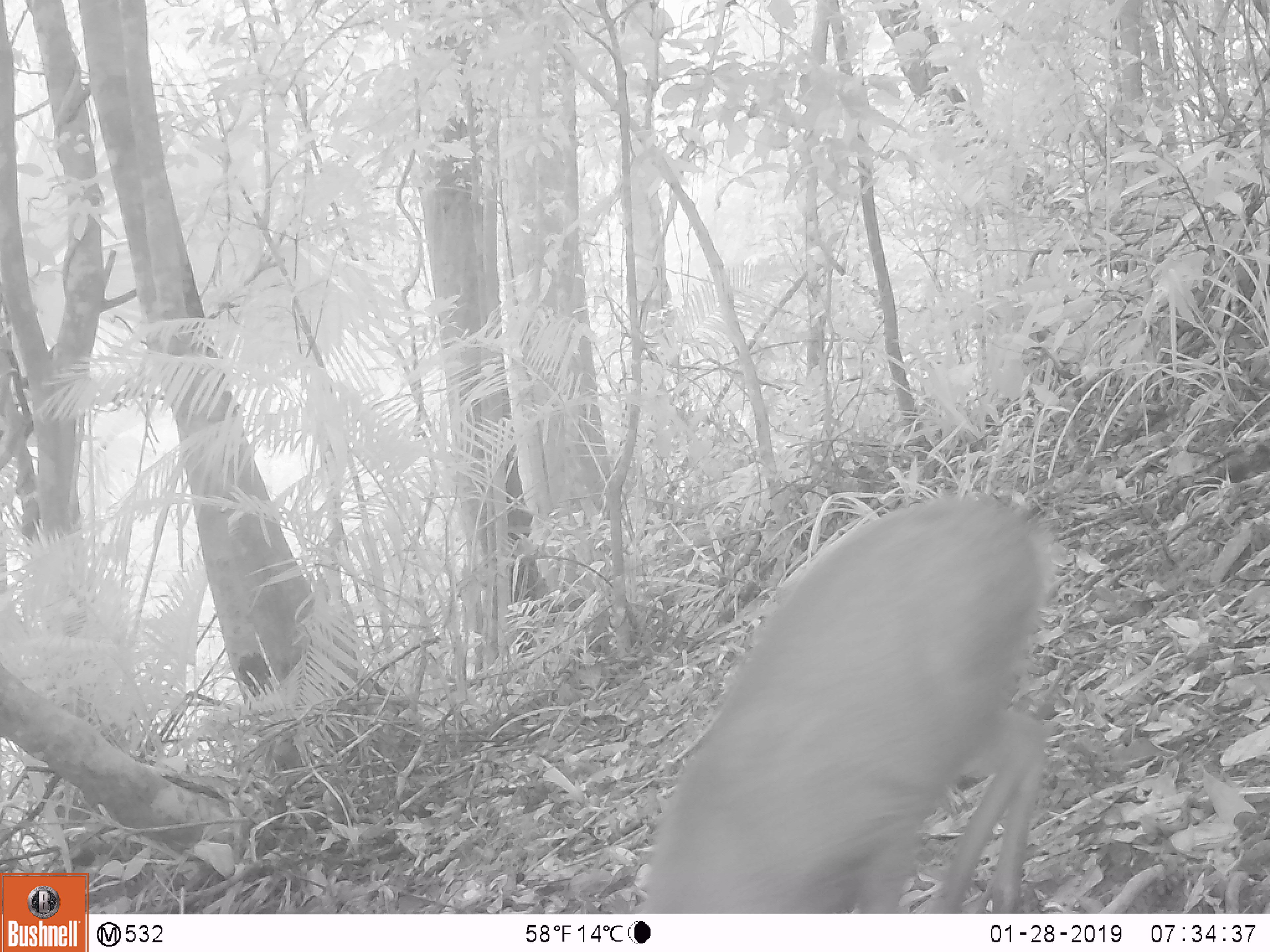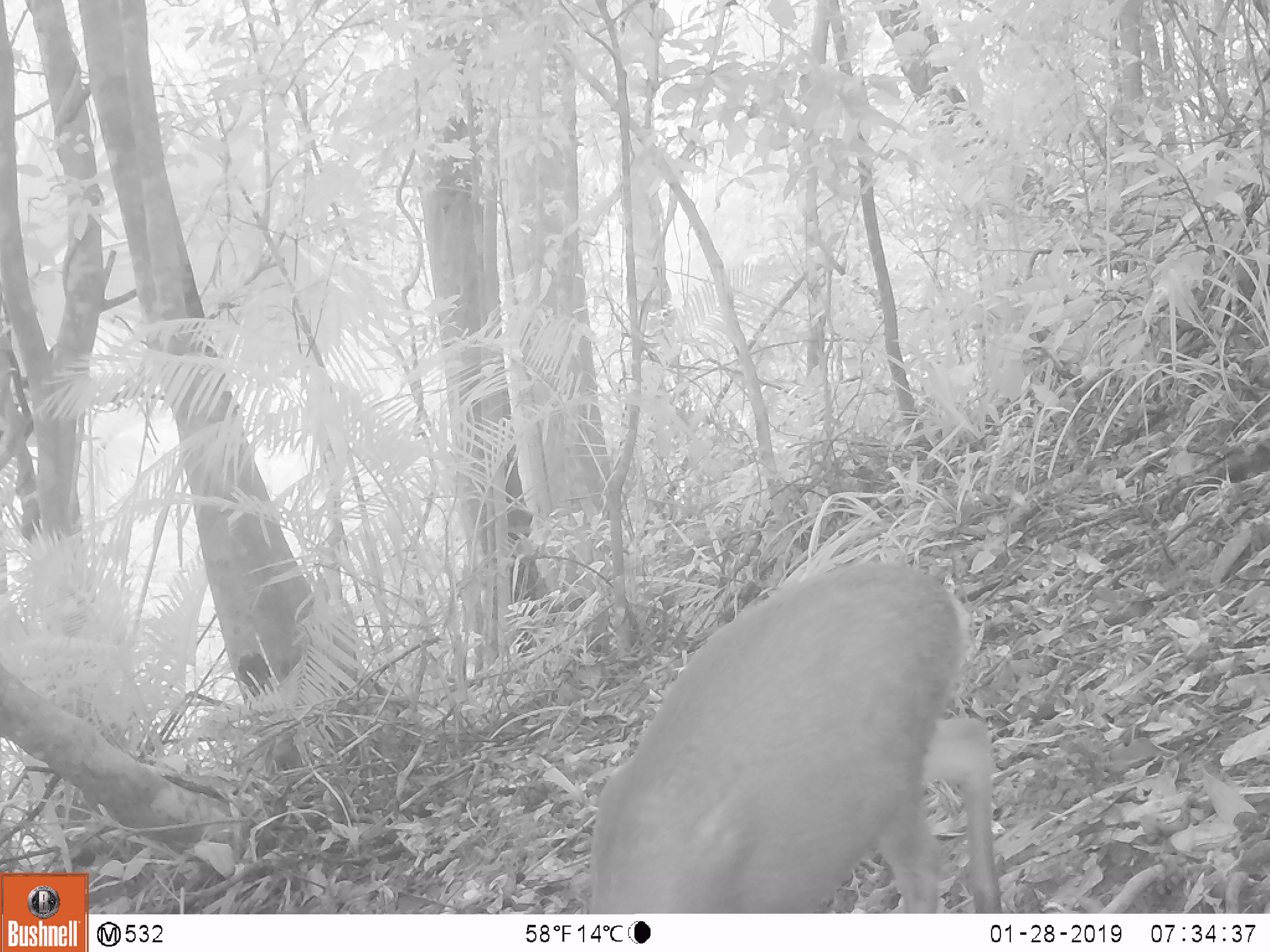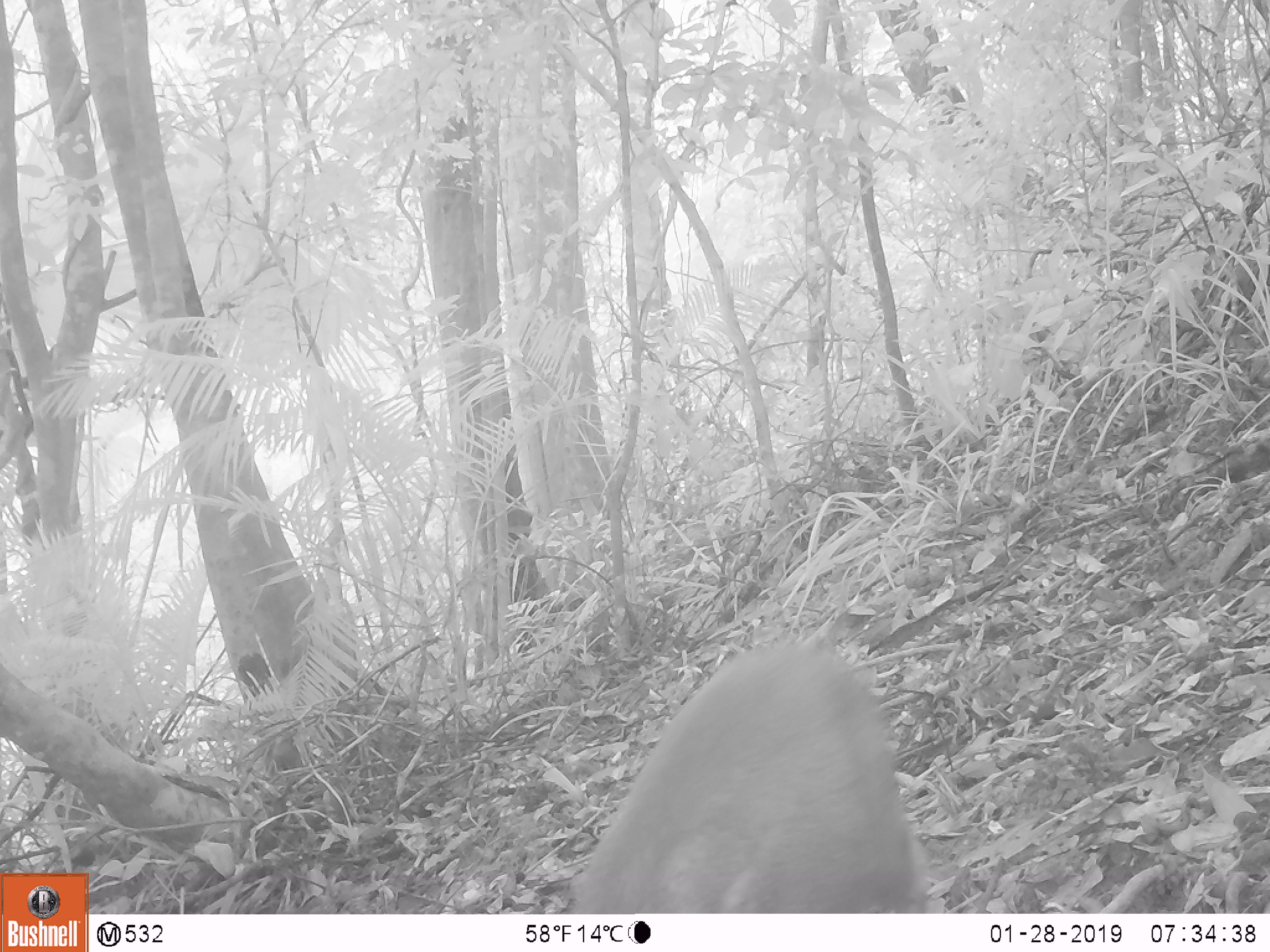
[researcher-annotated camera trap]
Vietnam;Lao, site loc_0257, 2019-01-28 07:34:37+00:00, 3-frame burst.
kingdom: Animalia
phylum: Chordata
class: Mammalia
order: Artiodactyla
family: Cervidae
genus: Muntiacus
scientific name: Muntiacus rooseveltorum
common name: roosevelt's muntjac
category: roosevelts muntjac group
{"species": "roosevelts muntjac group (roosevelt's muntjac) (Muntiacus rooseveltorum)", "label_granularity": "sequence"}